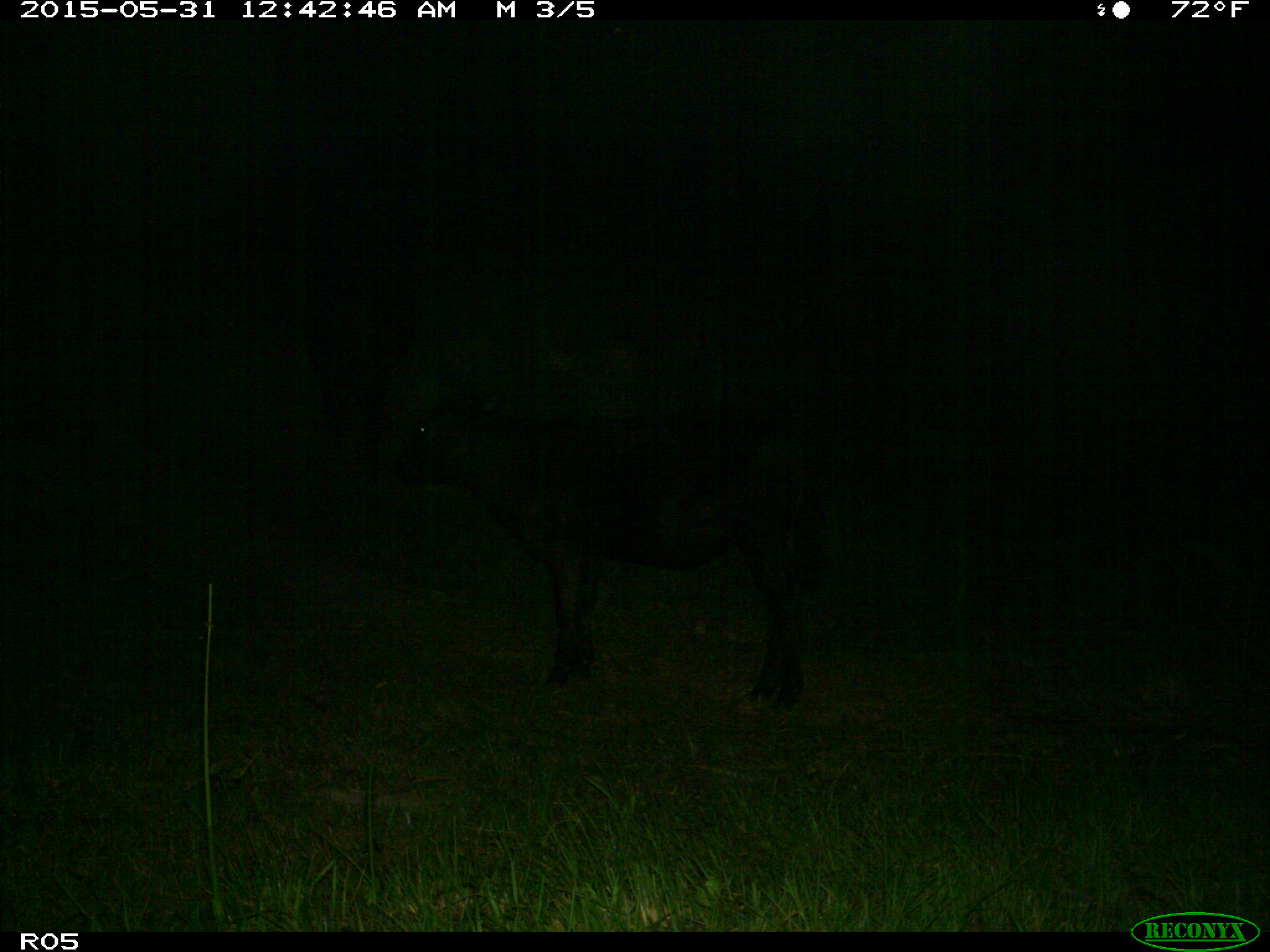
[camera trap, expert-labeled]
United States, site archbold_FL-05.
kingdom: Animalia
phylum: Chordata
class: Mammalia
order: Artiodactyla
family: Bovidae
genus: Bos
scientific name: Bos taurus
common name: domestic cow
Bos taurus (domestic cow).